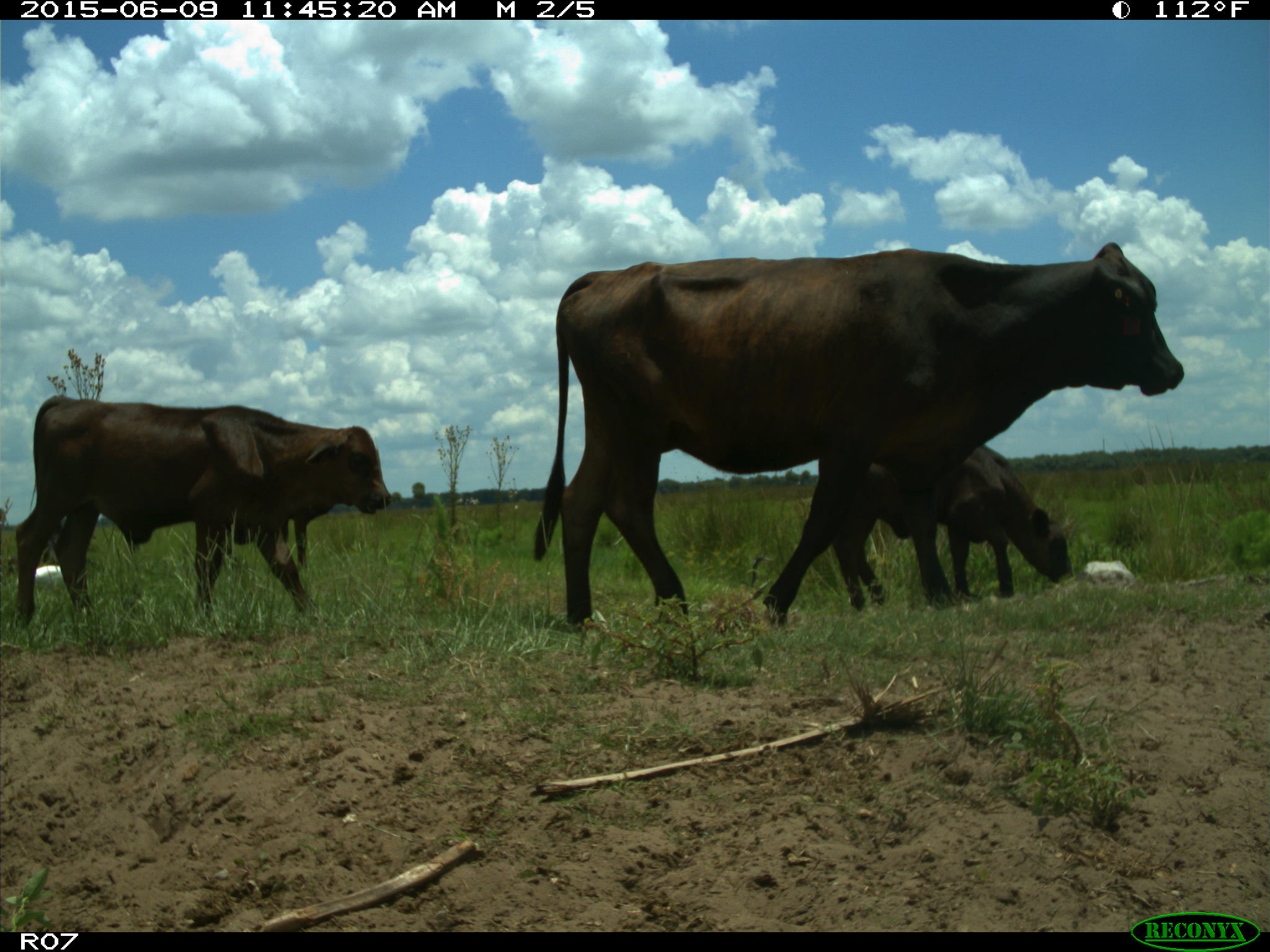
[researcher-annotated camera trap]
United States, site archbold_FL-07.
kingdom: Animalia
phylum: Chordata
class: Mammalia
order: Artiodactyla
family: Bovidae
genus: Bos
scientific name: Bos taurus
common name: domestic cow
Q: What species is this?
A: Bos taurus (domestic cow).